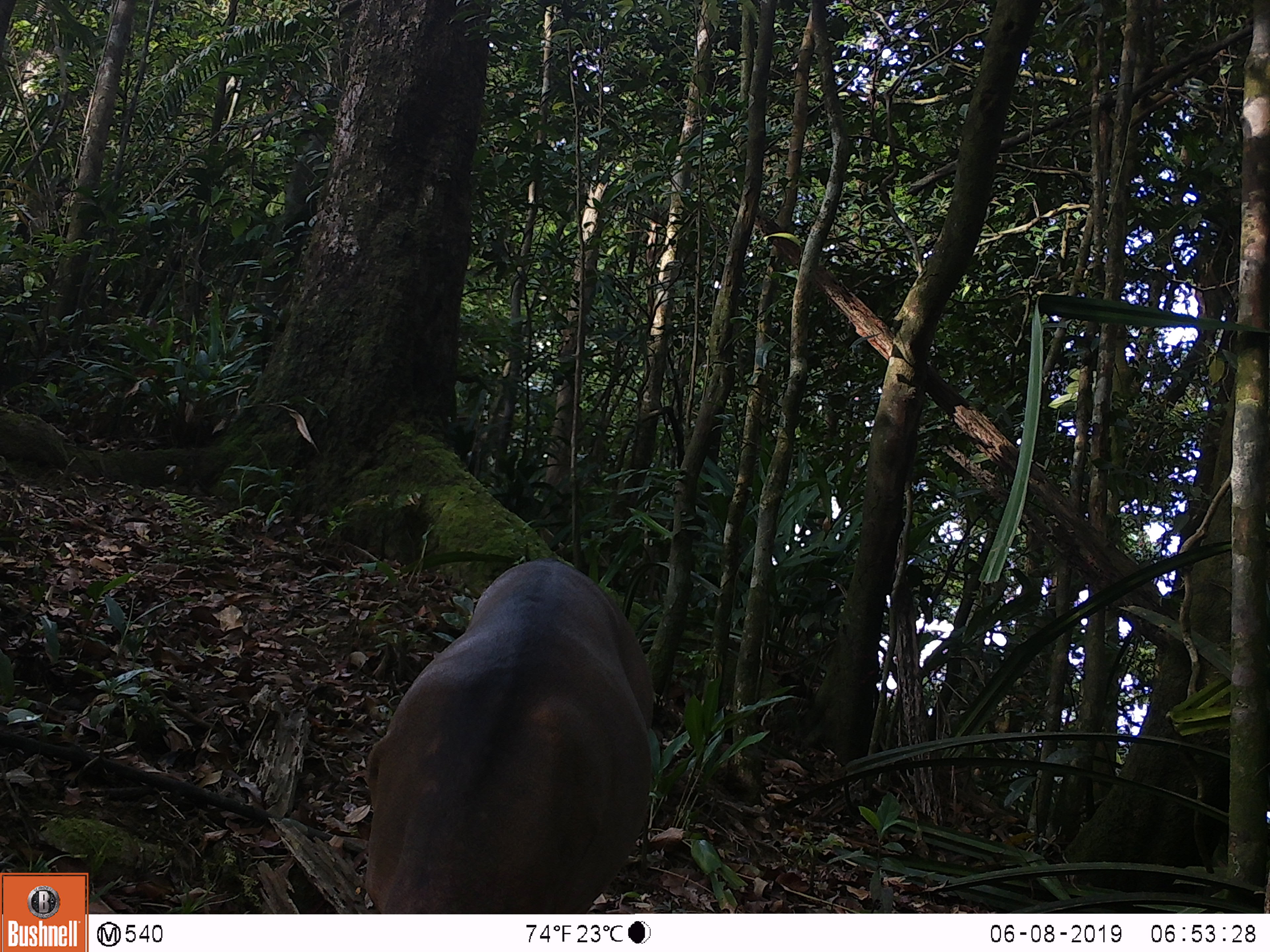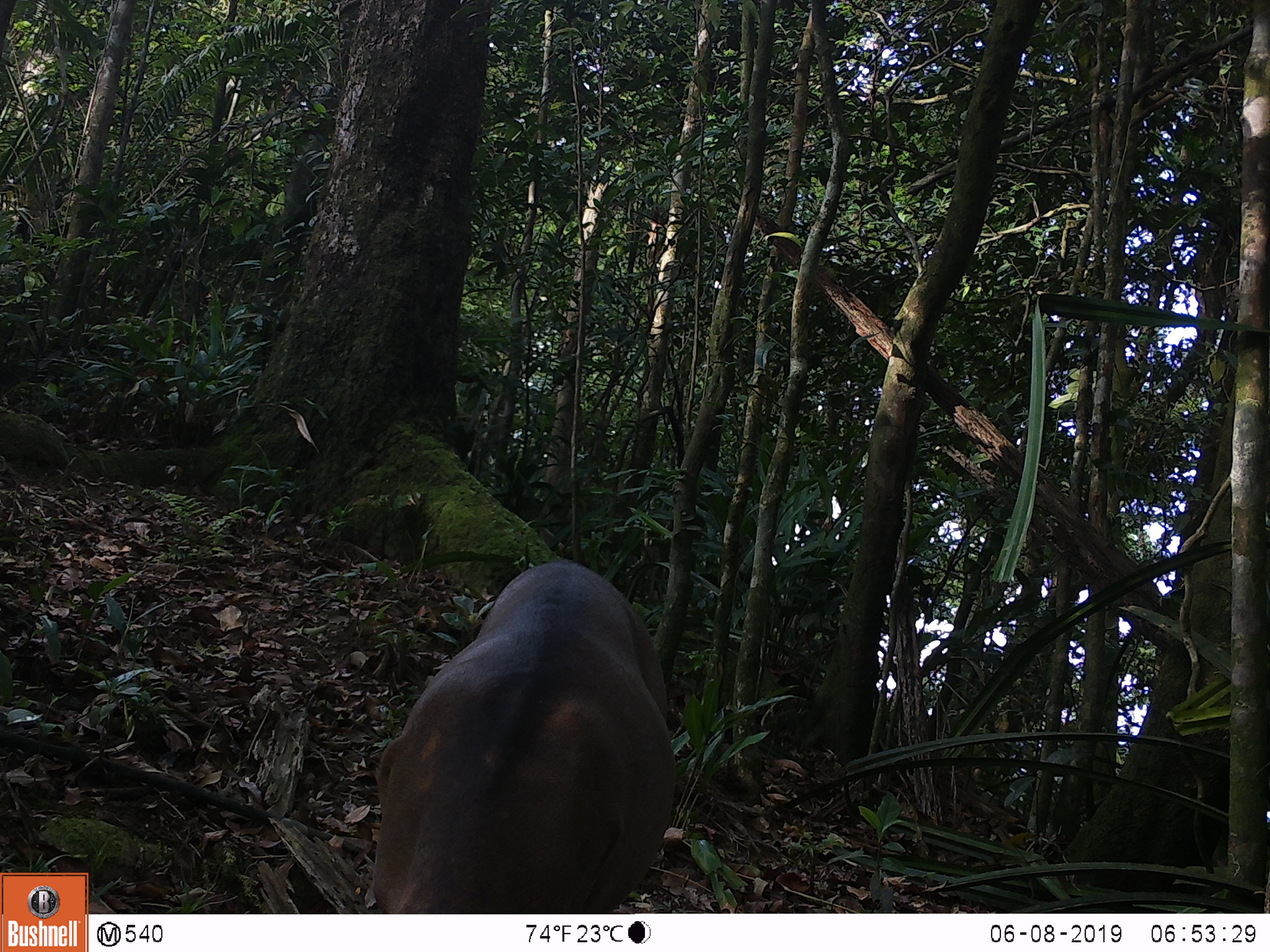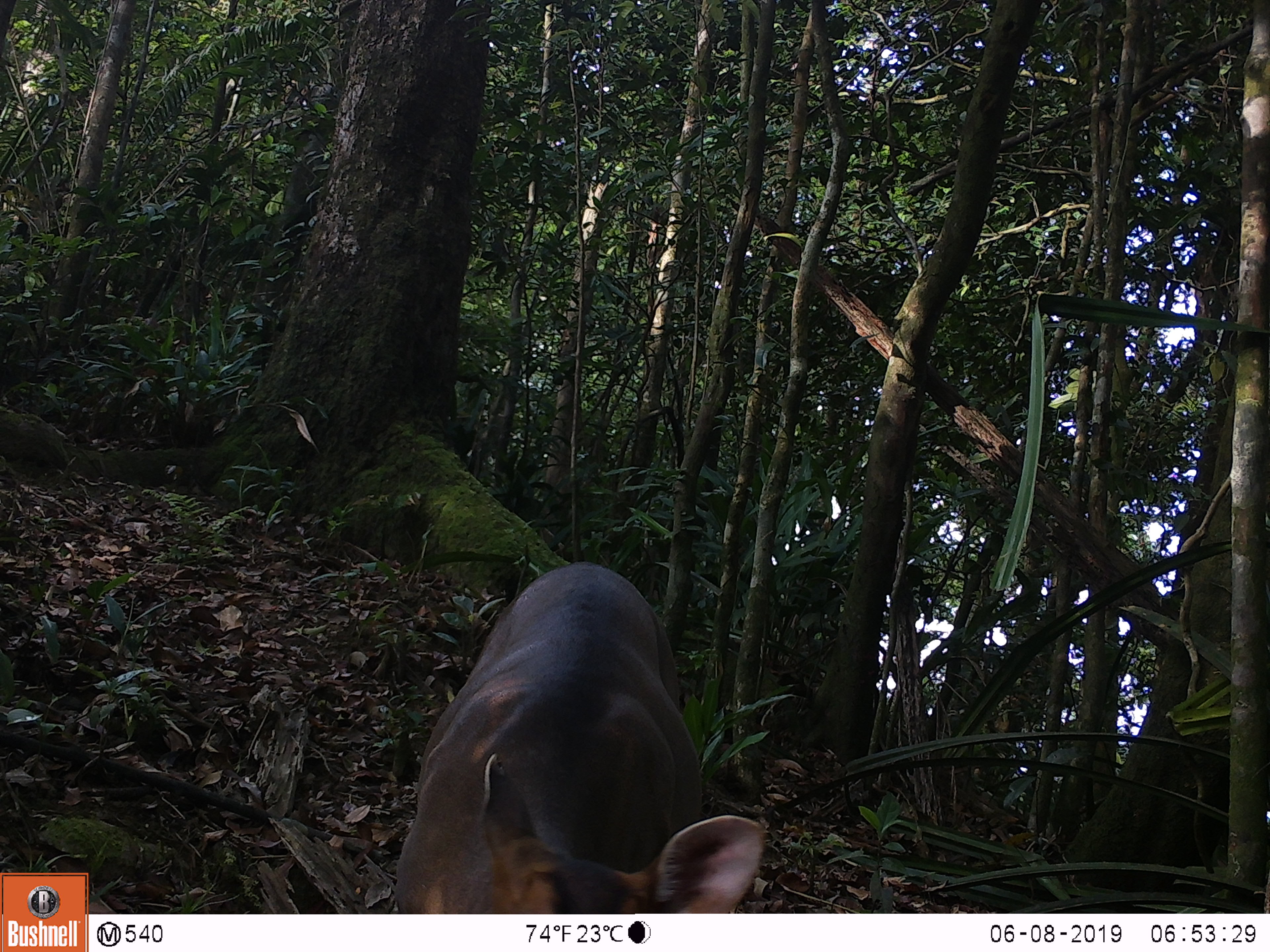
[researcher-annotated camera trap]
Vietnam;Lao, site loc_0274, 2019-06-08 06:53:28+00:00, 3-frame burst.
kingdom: Animalia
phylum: Chordata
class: Mammalia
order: Artiodactyla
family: Cervidae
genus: Muntiacus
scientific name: Muntiacus vuquangensis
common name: large-antlered muntjac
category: large antlered muntjac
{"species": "large antlered muntjac (large-antlered muntjac) (Muntiacus vuquangensis)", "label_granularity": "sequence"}